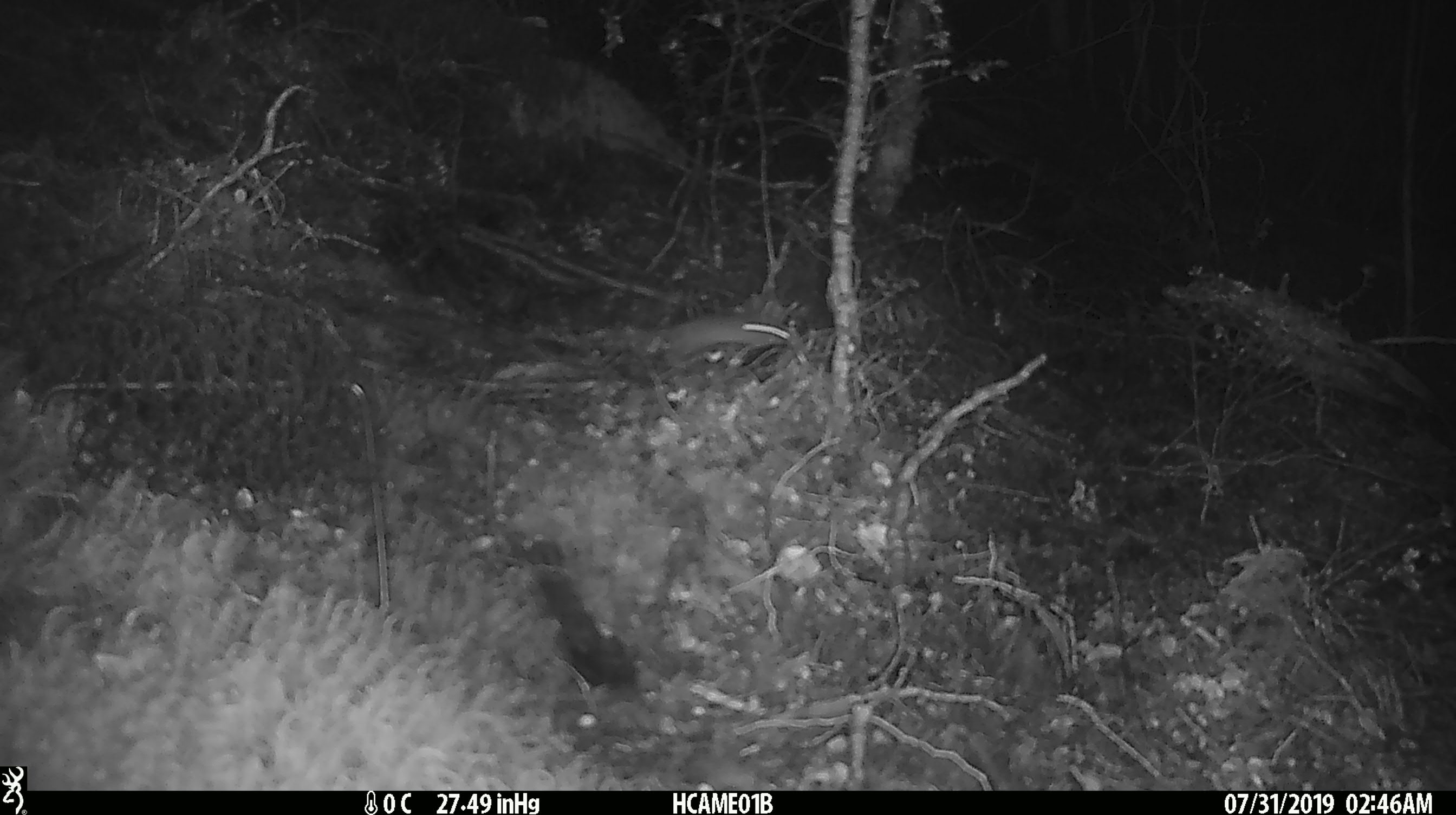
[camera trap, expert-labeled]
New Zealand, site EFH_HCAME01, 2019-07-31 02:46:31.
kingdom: Animalia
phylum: Chordata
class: Mammalia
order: Rodentia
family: Muridae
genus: Mus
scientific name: Mus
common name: mouse